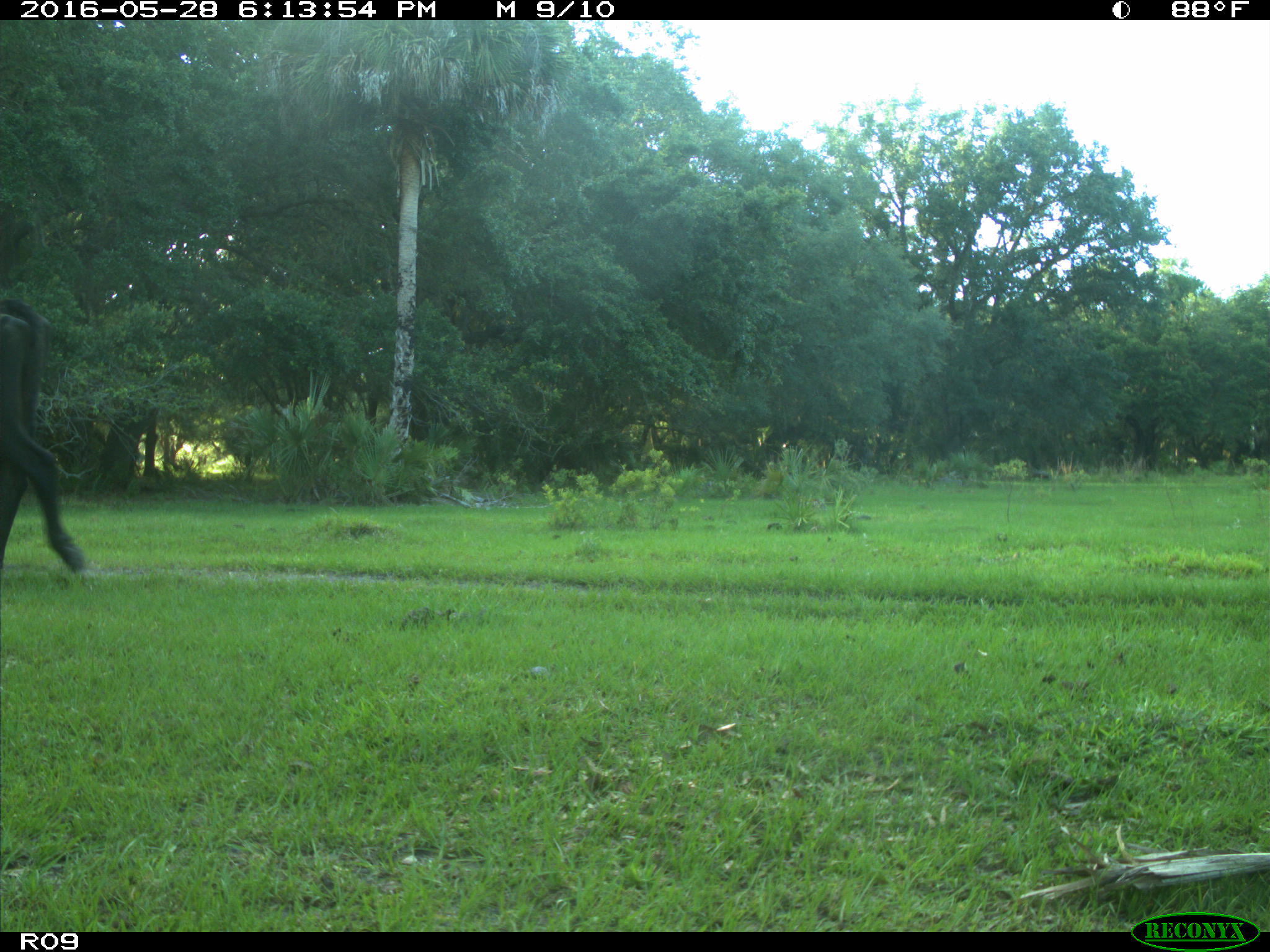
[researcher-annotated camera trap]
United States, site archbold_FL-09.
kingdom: Animalia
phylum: Chordata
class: Mammalia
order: Artiodactyla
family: Bovidae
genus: Bos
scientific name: Bos taurus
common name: domestic cow